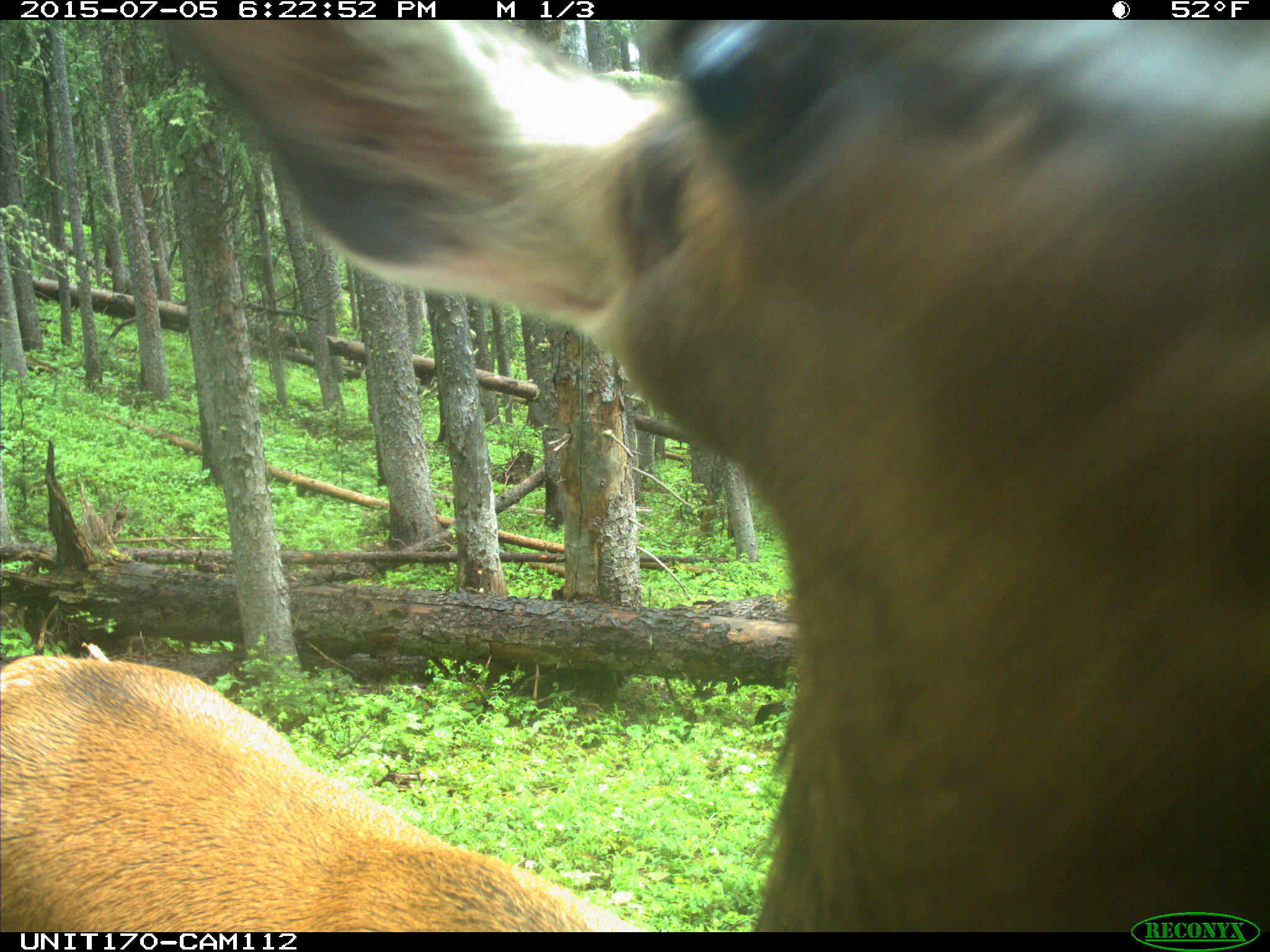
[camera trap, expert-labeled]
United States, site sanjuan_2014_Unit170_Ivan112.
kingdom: Animalia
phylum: Chordata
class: Mammalia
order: Artiodactyla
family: Cervidae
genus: Cervus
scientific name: Cervus elaphus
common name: red deer